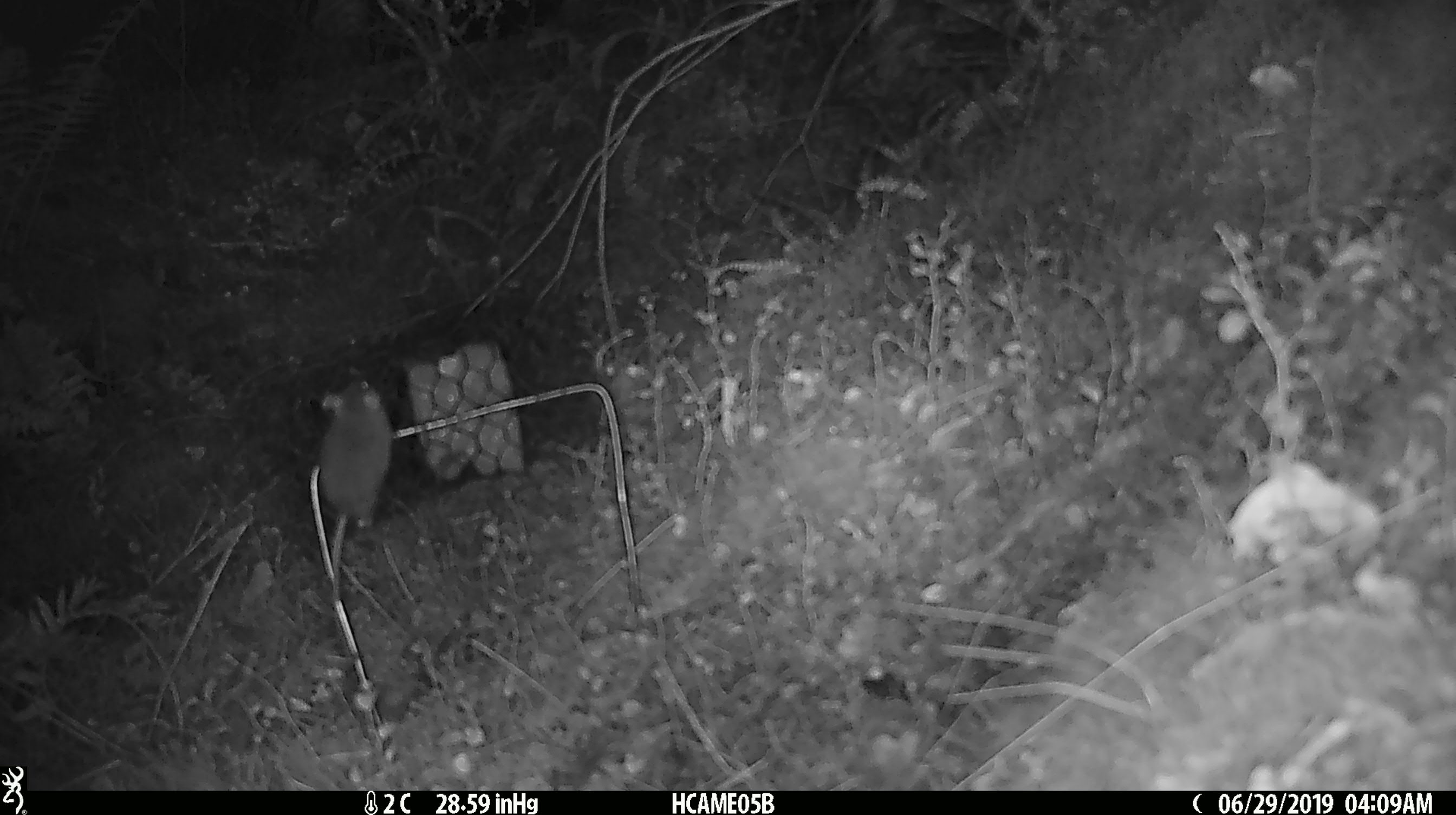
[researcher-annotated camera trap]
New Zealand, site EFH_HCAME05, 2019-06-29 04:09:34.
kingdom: Animalia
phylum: Chordata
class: Mammalia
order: Rodentia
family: Muridae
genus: Mus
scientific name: Mus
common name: mouse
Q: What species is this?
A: Mouse (Mus).